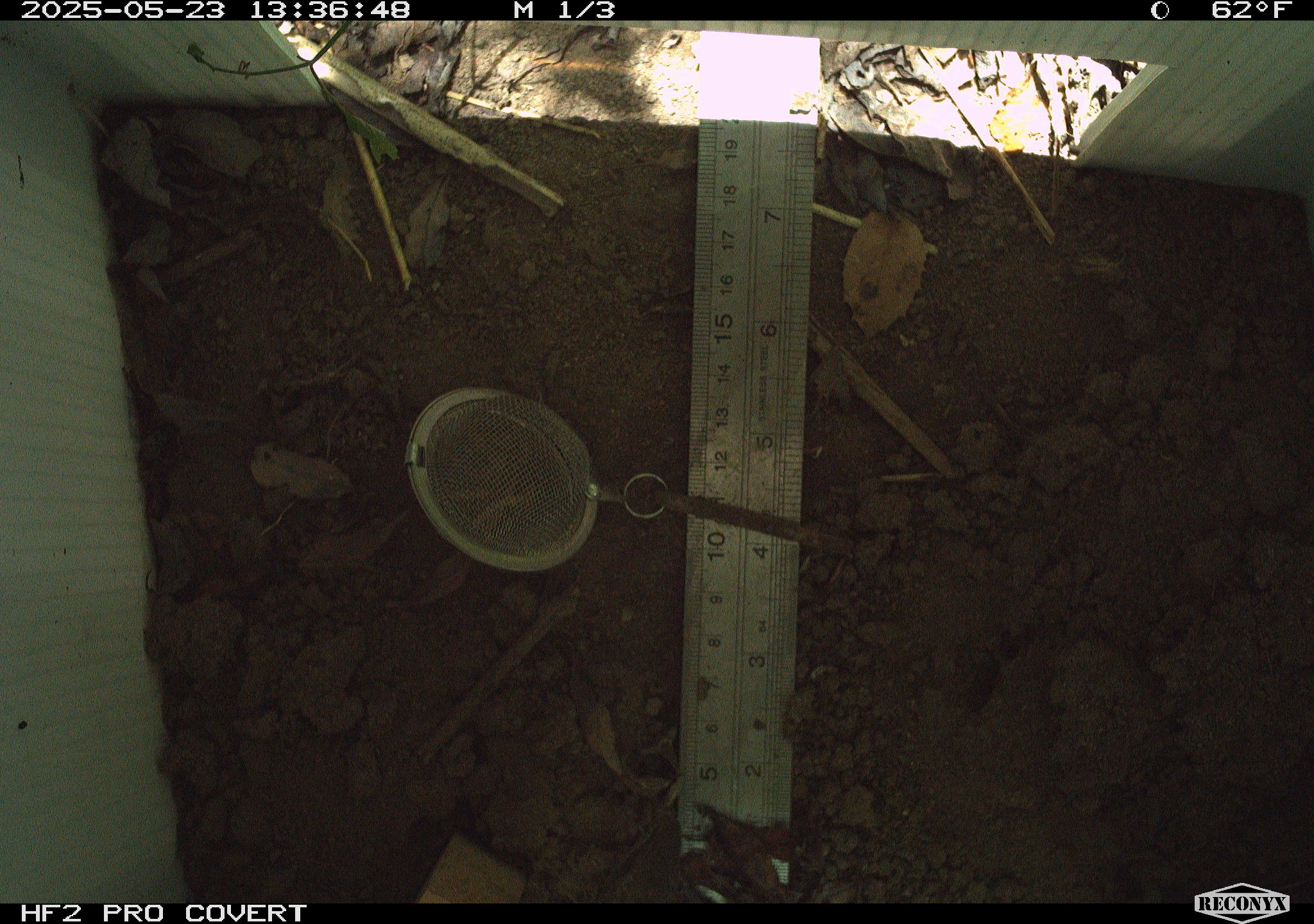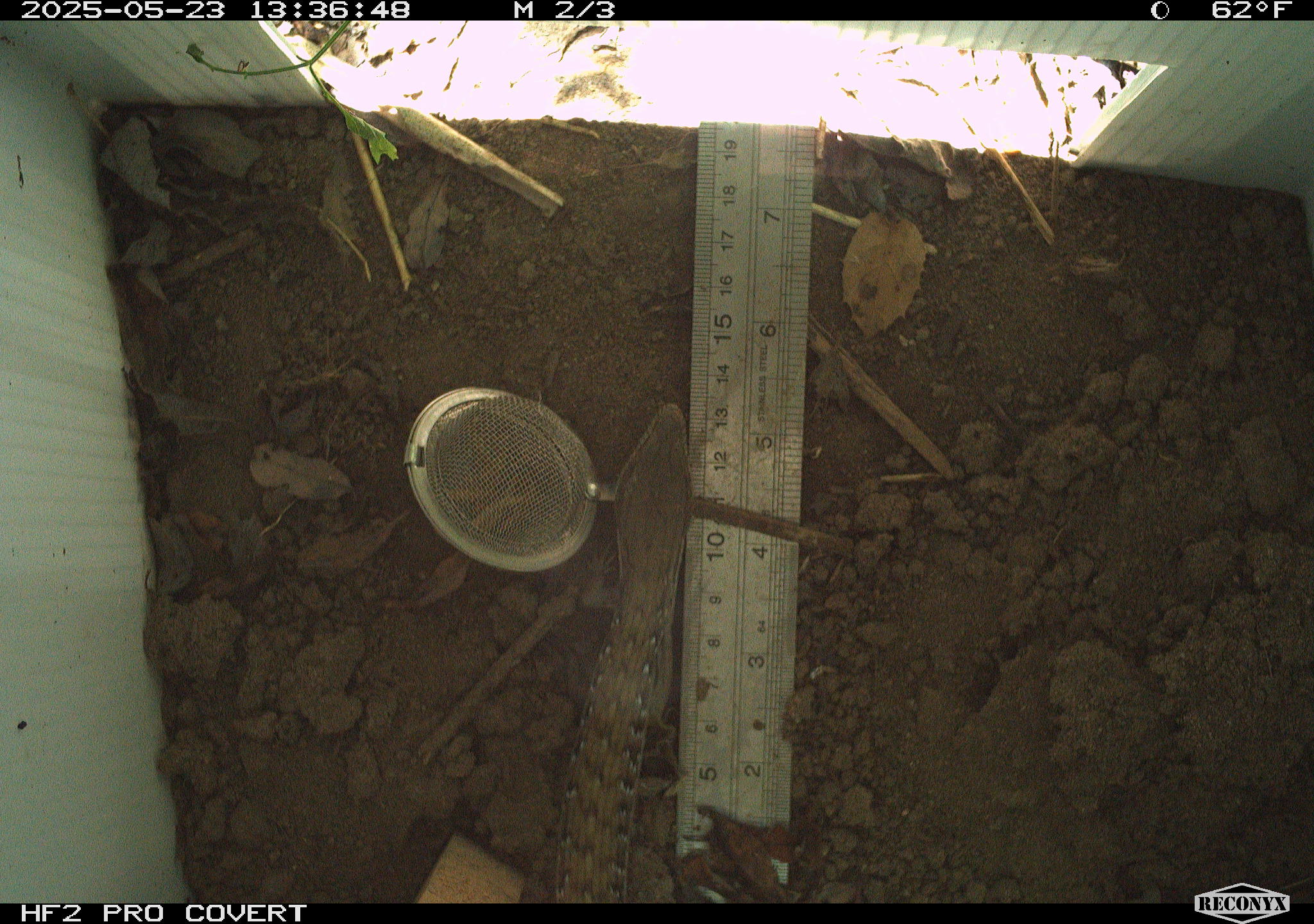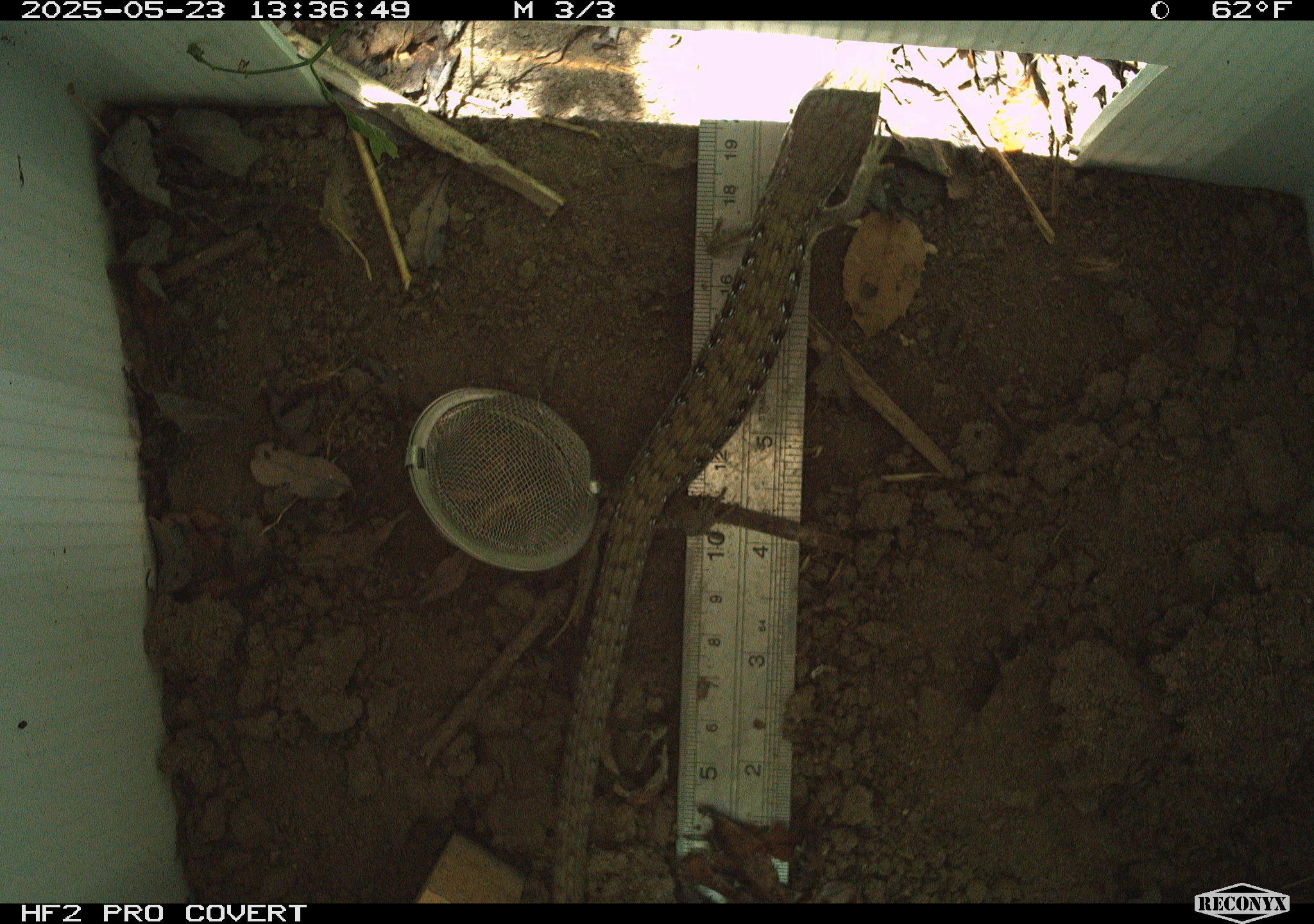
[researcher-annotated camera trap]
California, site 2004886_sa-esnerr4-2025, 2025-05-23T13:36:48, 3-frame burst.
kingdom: Animalia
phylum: Chordata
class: Reptilia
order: Squamata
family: Anguidae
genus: Elgaria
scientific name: Elgaria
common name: alligator lizards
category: elgaria species